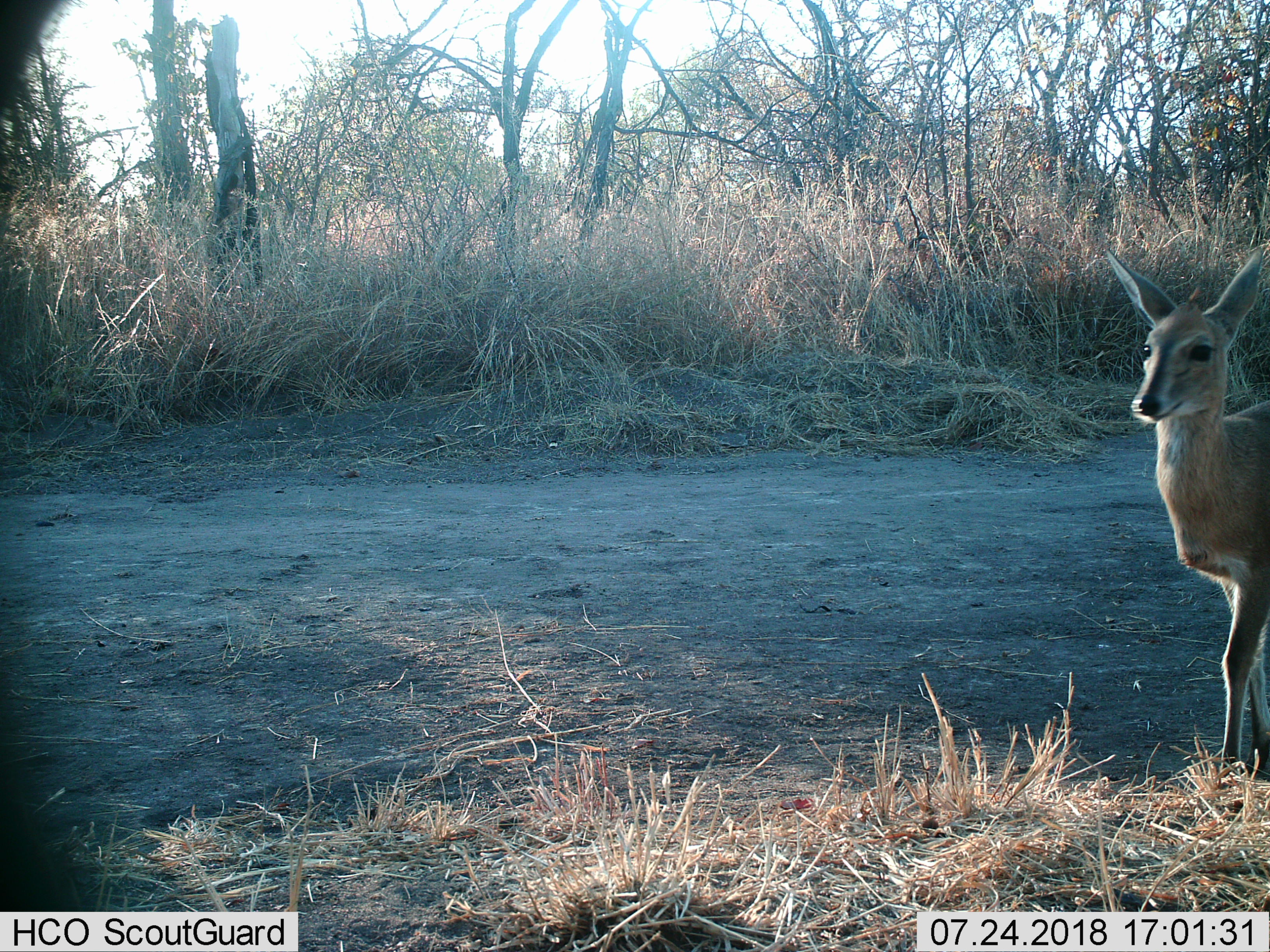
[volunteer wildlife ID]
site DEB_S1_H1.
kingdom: Animalia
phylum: Chordata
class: Mammalia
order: Artiodactyla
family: Bovidae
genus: Sylvicapra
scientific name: Sylvicapra grimmia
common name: common duiker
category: duikercommongrey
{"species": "duikercommongrey (common duiker) (Sylvicapra grimmia)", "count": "1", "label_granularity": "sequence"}